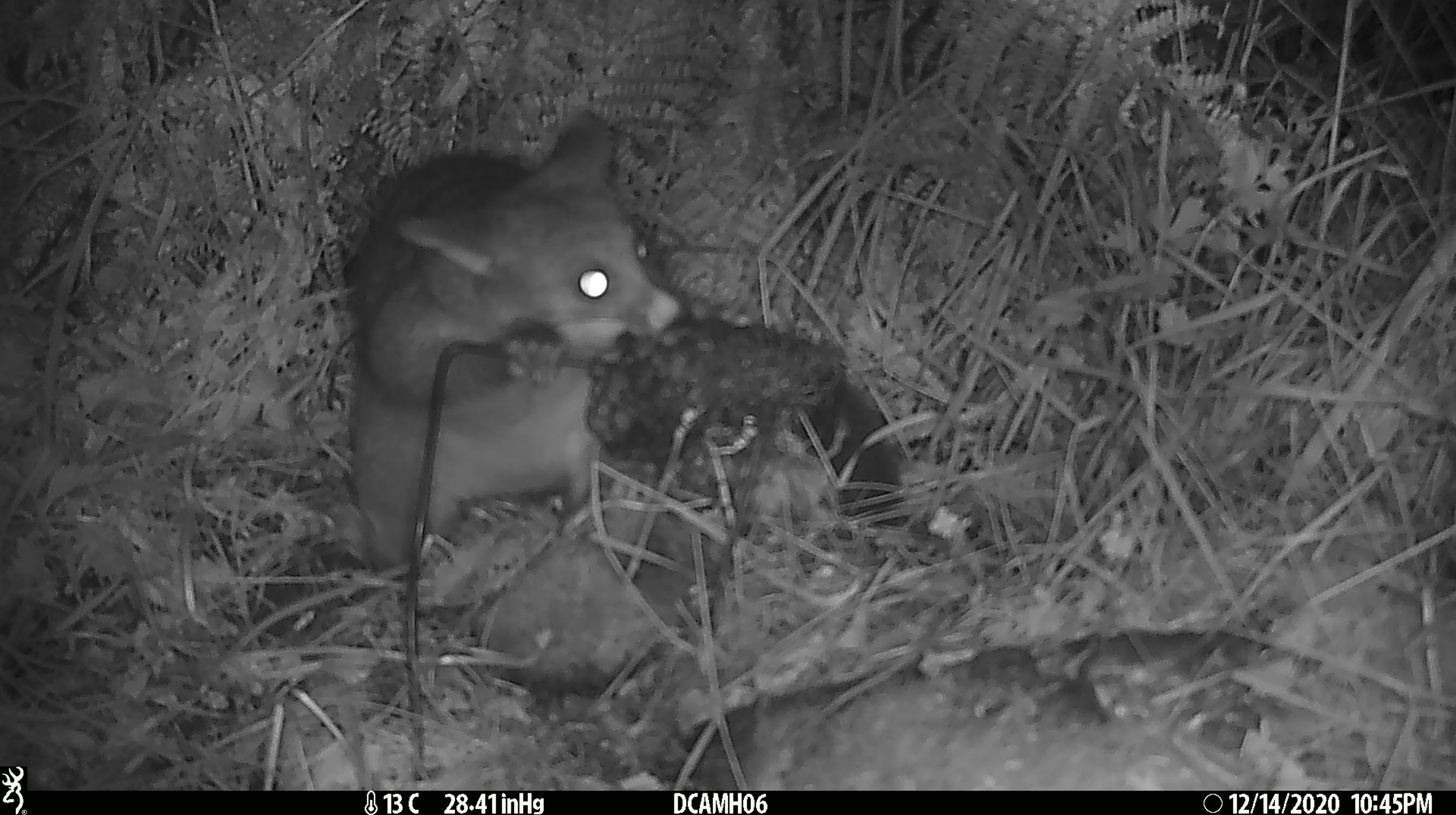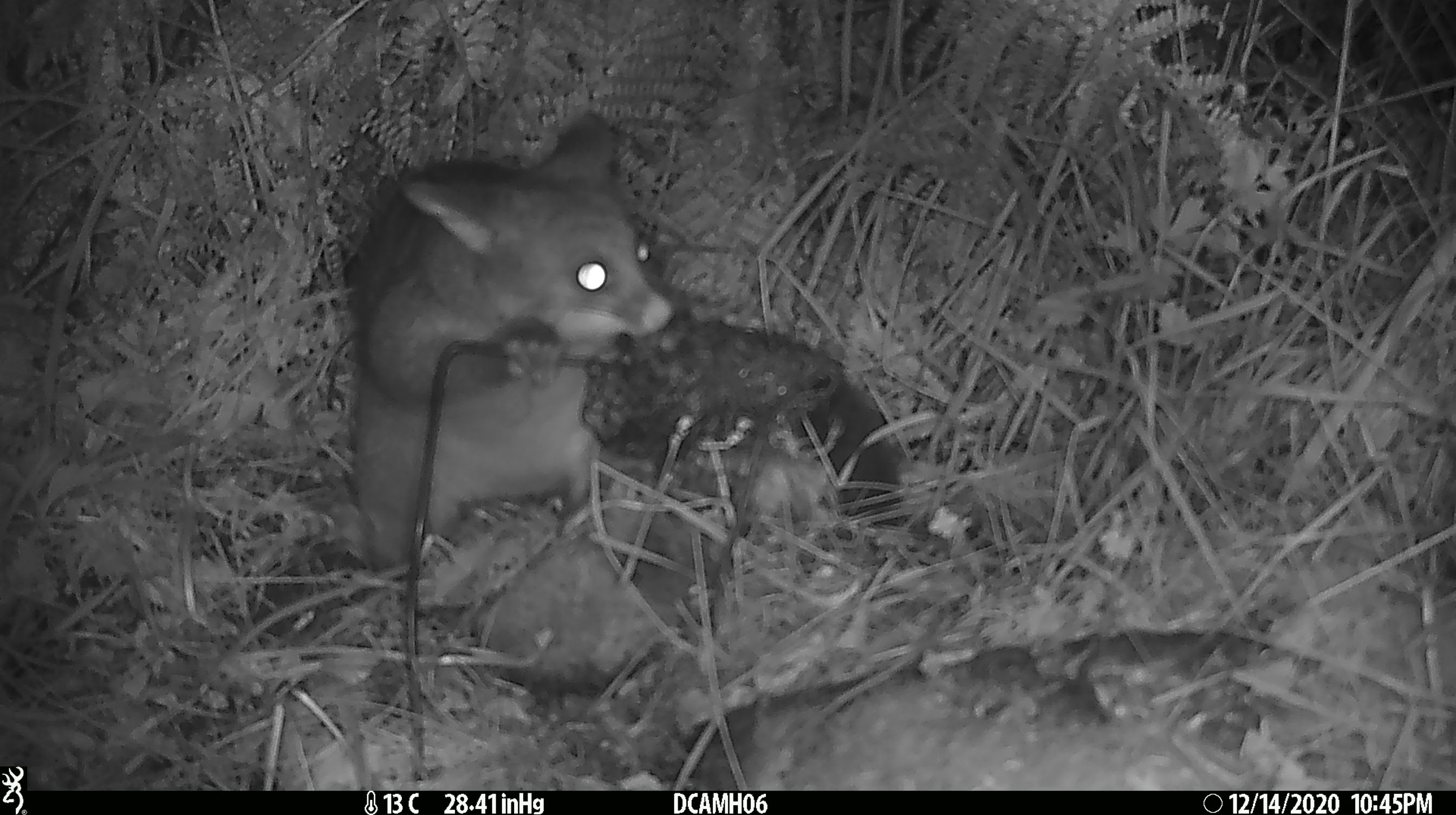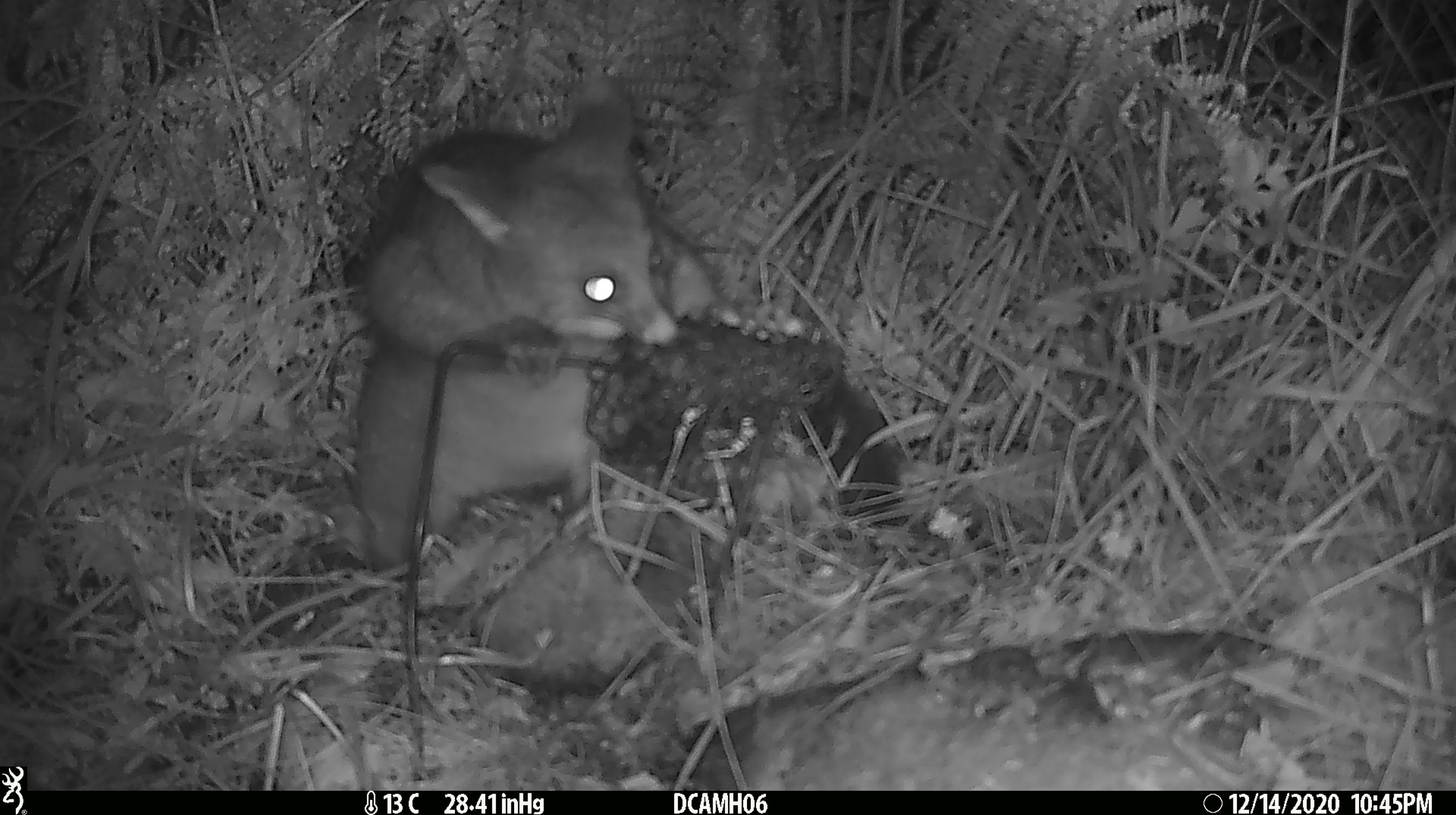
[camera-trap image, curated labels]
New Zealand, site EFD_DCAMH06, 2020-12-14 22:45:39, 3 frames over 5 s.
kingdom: Animalia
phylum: Chordata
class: Mammalia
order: Diprotodontia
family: Phalangeridae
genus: Trichosurus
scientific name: Trichosurus vulpecula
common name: common brushtail possum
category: possum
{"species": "possum (common brushtail possum) (Trichosurus vulpecula)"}